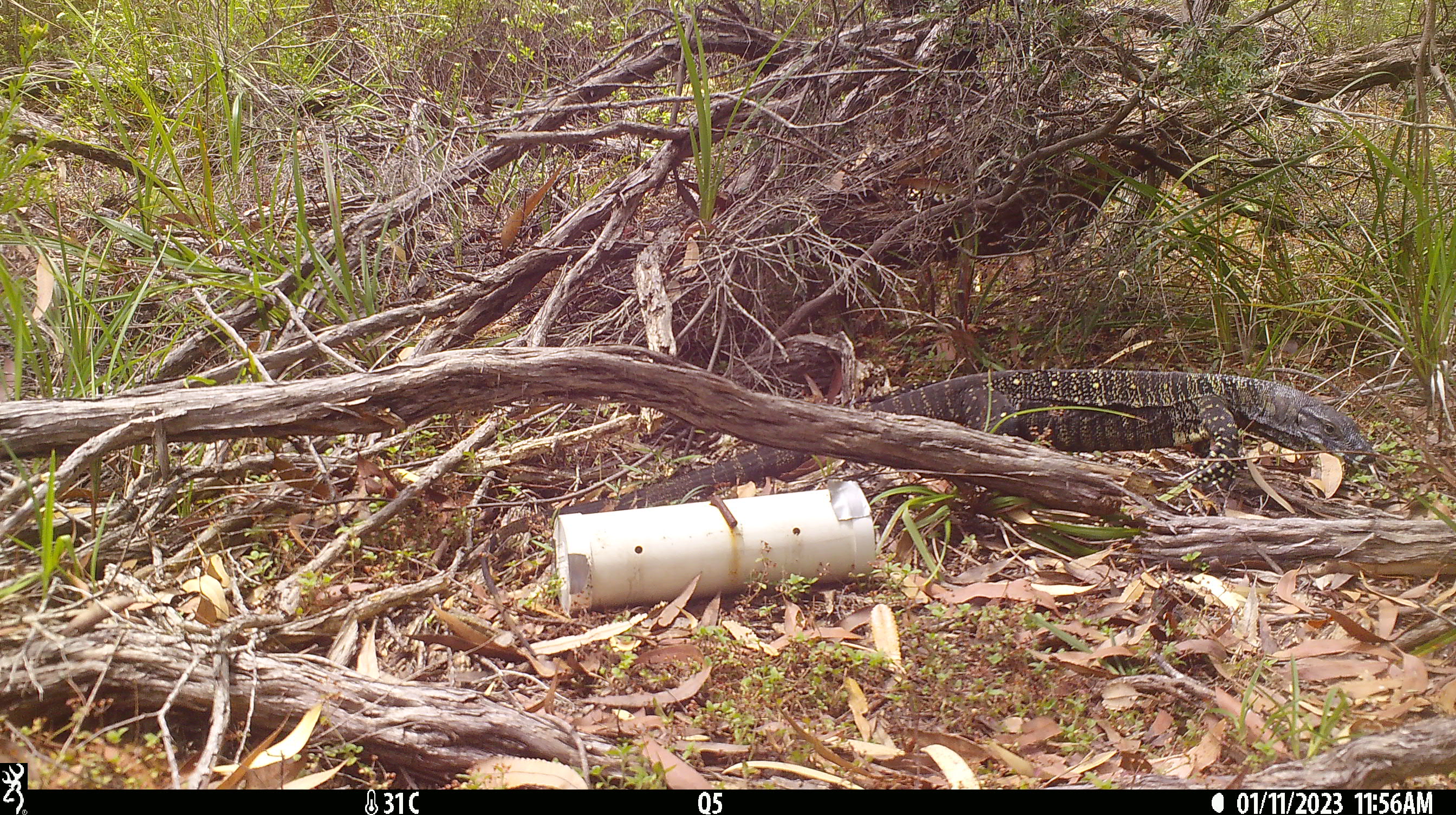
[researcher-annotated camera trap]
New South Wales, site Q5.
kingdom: Animalia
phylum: Chordata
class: Reptilia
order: Squamata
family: Varanidae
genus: Varanus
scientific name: Varanus varius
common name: lace monitor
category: goanna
Goanna (lace monitor) (Varanus varius).